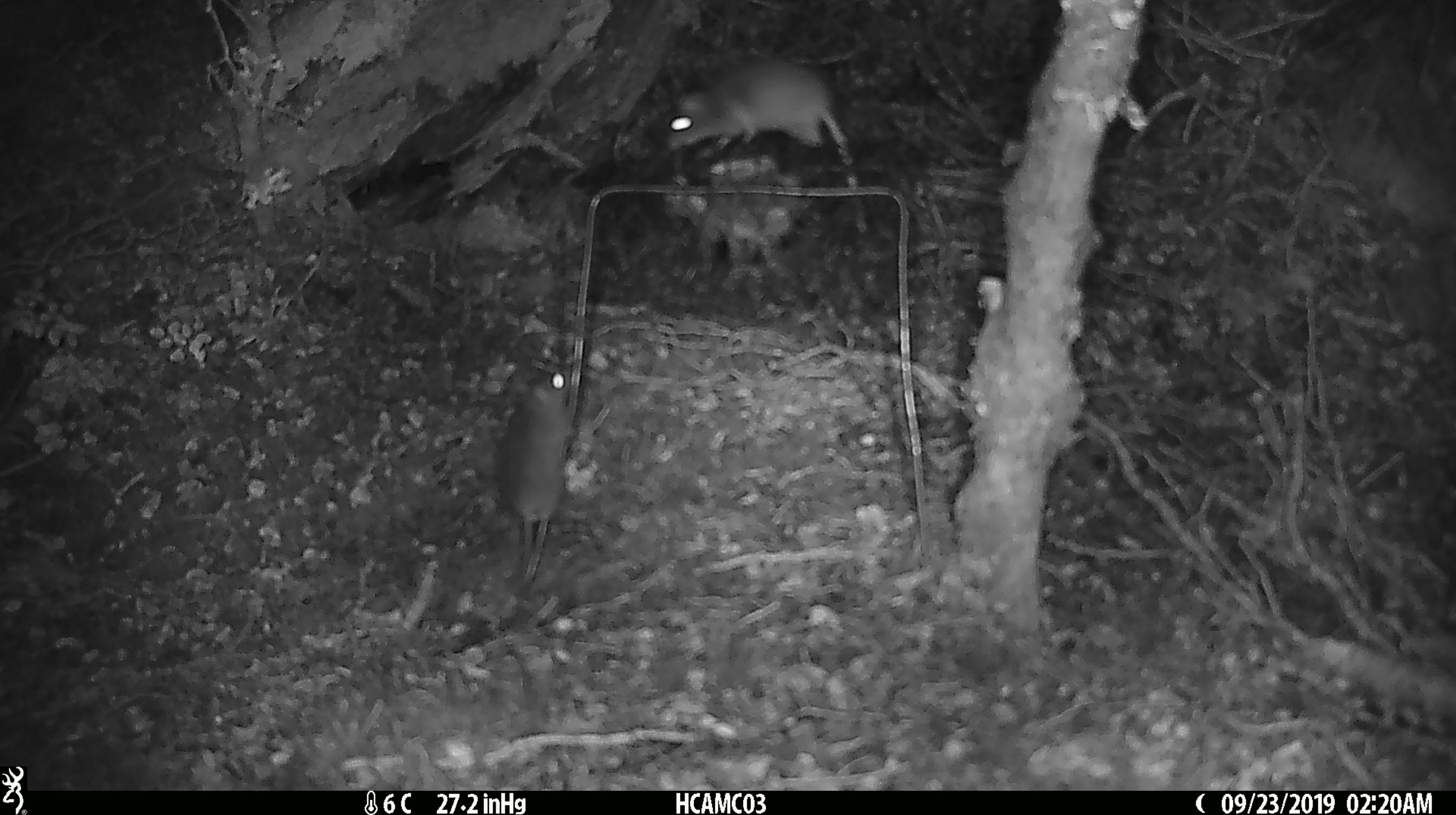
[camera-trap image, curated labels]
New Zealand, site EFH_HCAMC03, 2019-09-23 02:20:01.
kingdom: Animalia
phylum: Chordata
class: Mammalia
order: Rodentia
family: Muridae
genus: Mus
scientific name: Mus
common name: mouse